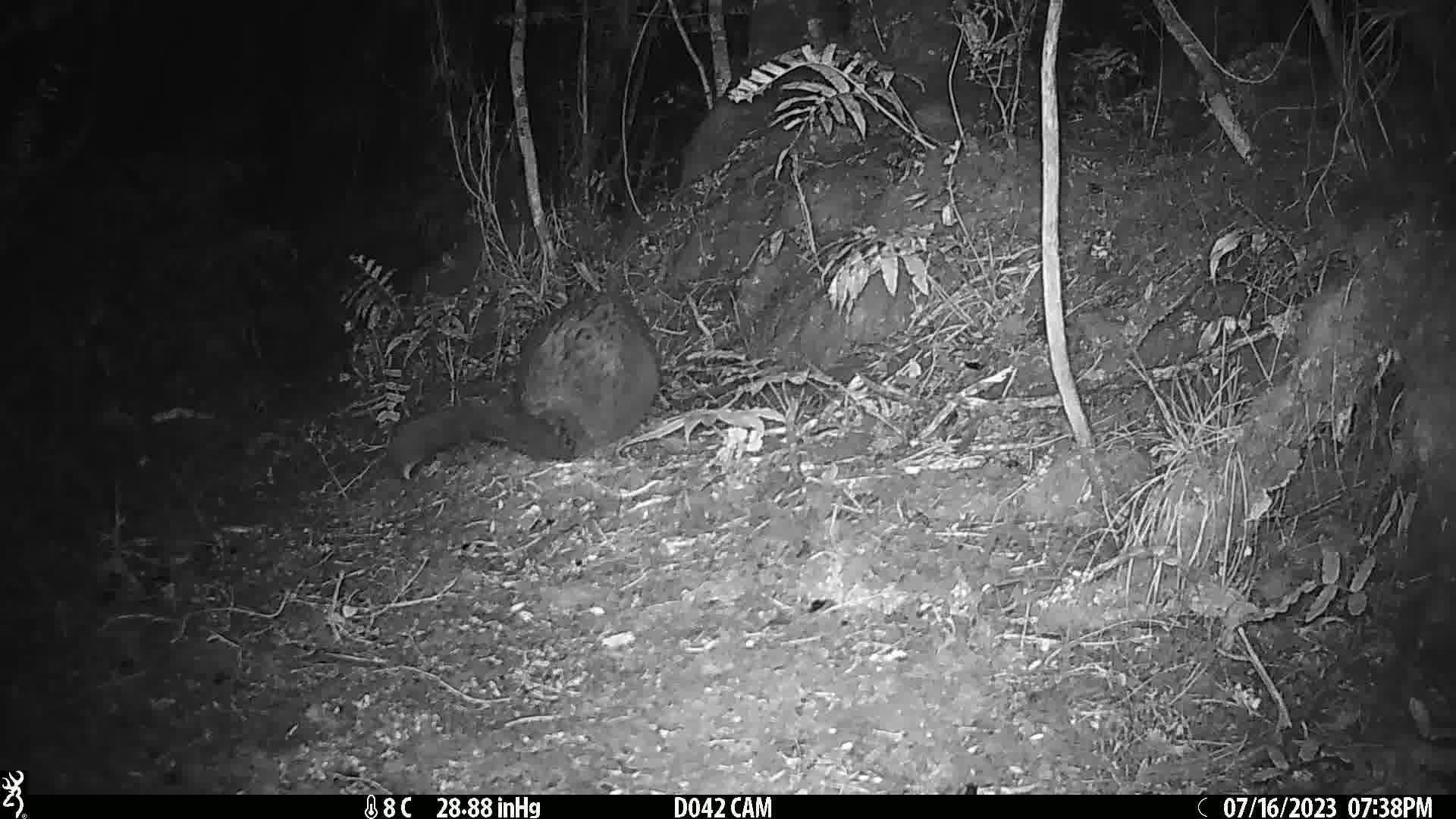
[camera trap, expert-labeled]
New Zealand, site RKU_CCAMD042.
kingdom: Animalia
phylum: Chordata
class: Mammalia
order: Diprotodontia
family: Phalangeridae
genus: Trichosurus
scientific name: Trichosurus vulpecula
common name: common brushtail possum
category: possum